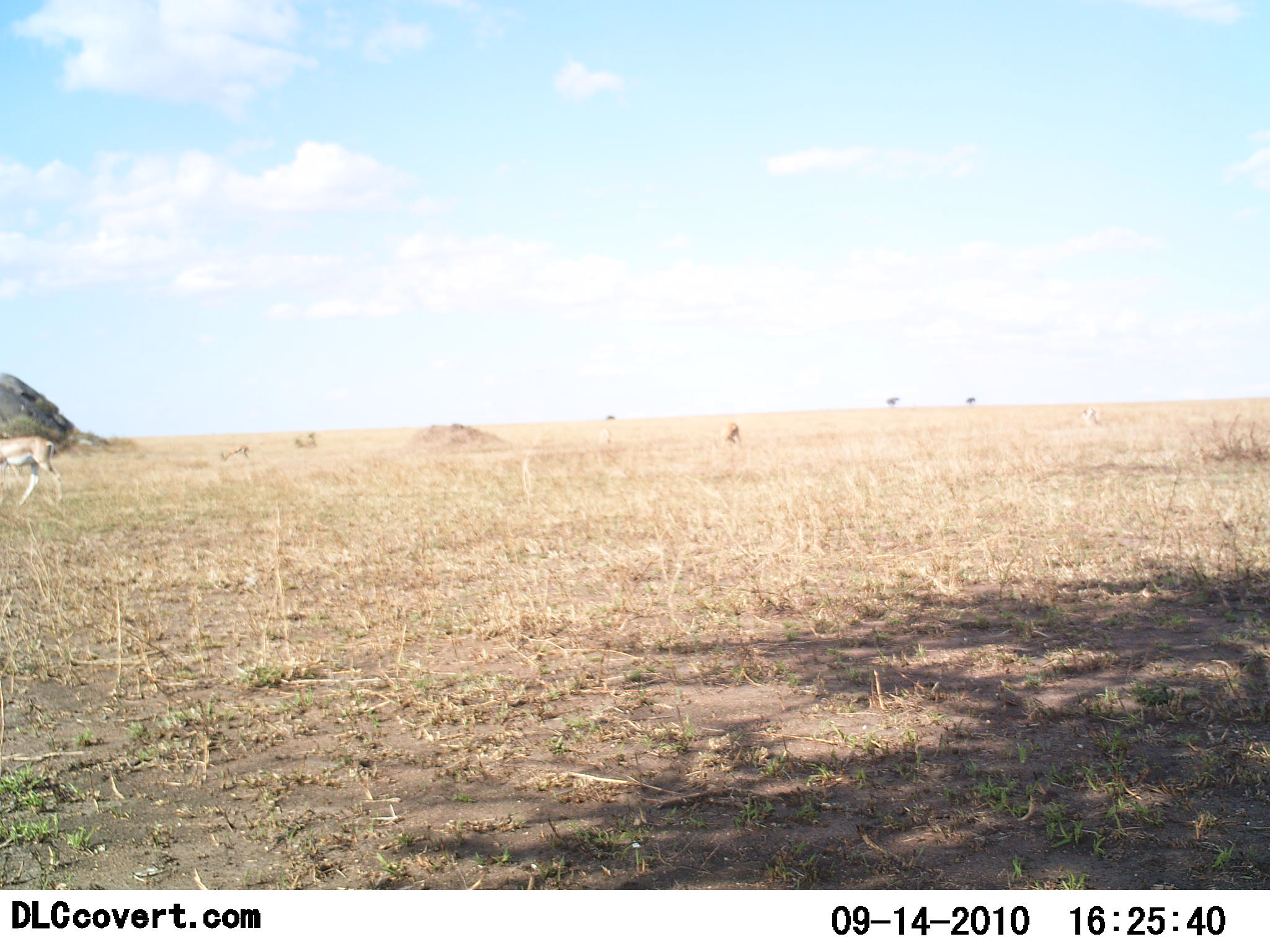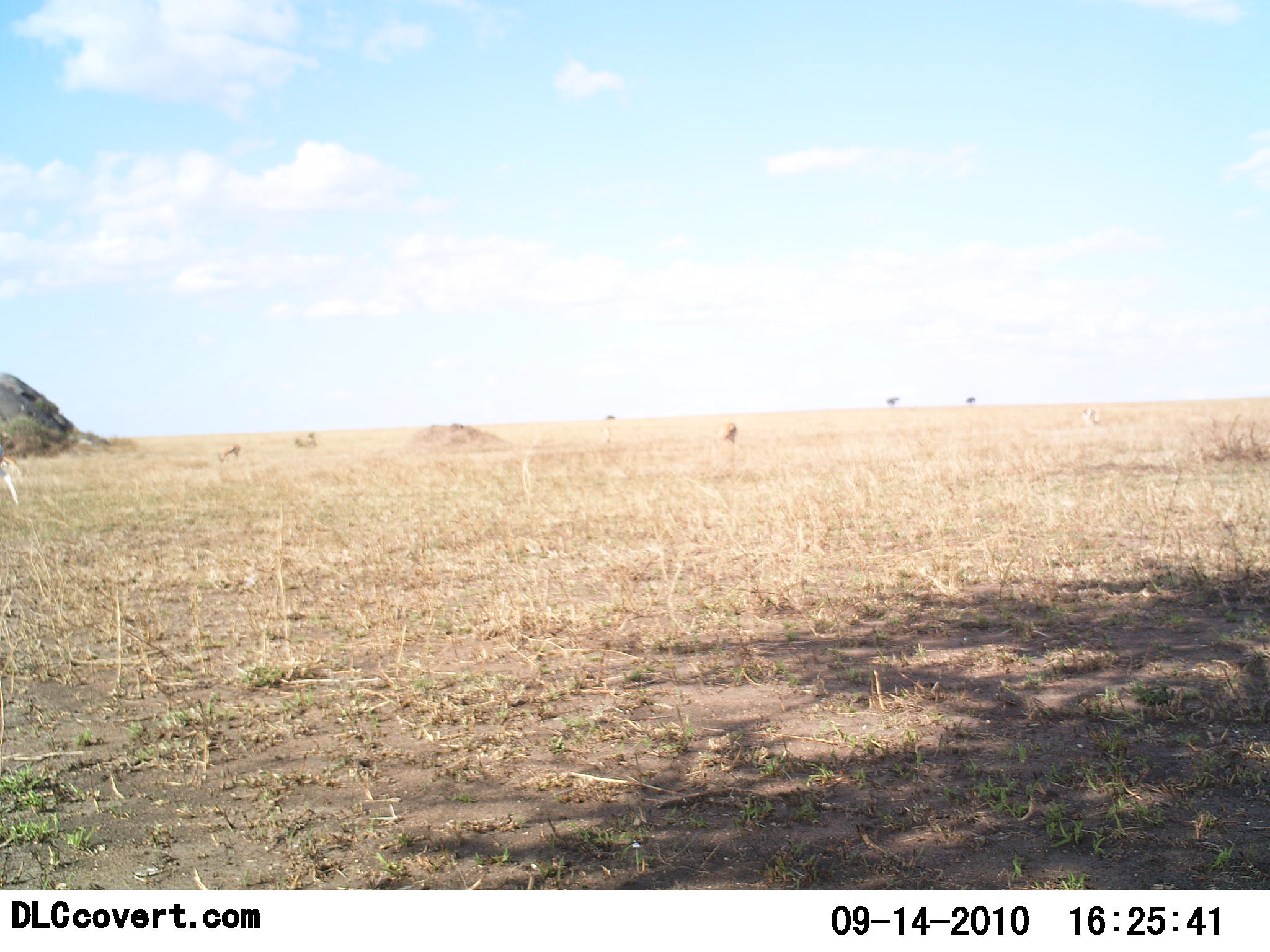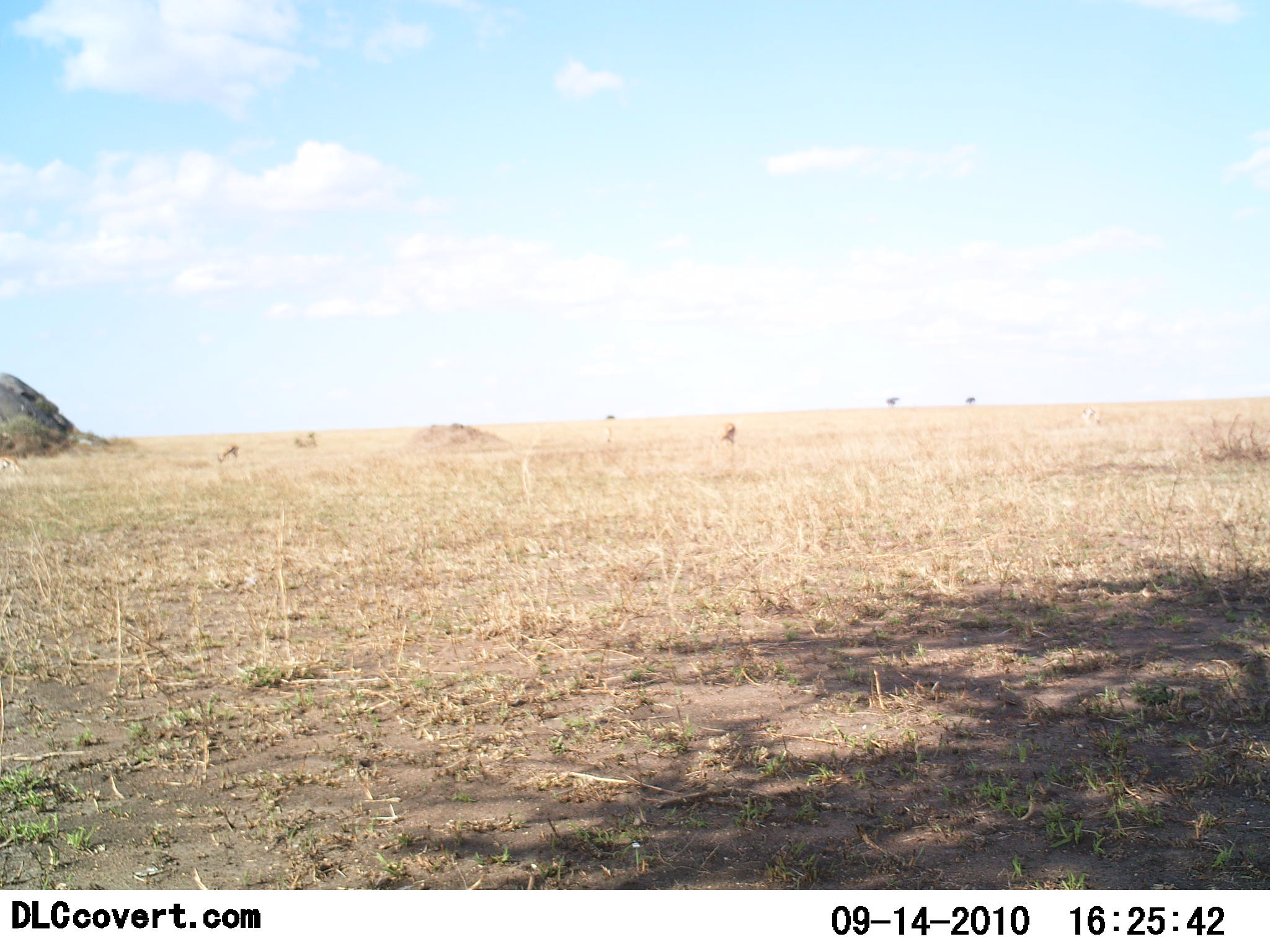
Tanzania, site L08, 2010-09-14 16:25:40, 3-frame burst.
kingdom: Animalia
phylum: Chordata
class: Mammalia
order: Artiodactyla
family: Bovidae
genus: Nanger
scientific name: Nanger granti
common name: grant's gazelle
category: gazellegrants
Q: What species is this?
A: Gazellegrants (grant's gazelle) (Nanger granti).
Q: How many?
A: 3.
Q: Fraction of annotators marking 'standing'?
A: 19%.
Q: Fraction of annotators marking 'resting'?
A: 0%.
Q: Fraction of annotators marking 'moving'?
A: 94%.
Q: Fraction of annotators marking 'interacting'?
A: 0%.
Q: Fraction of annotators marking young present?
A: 0%.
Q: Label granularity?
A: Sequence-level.